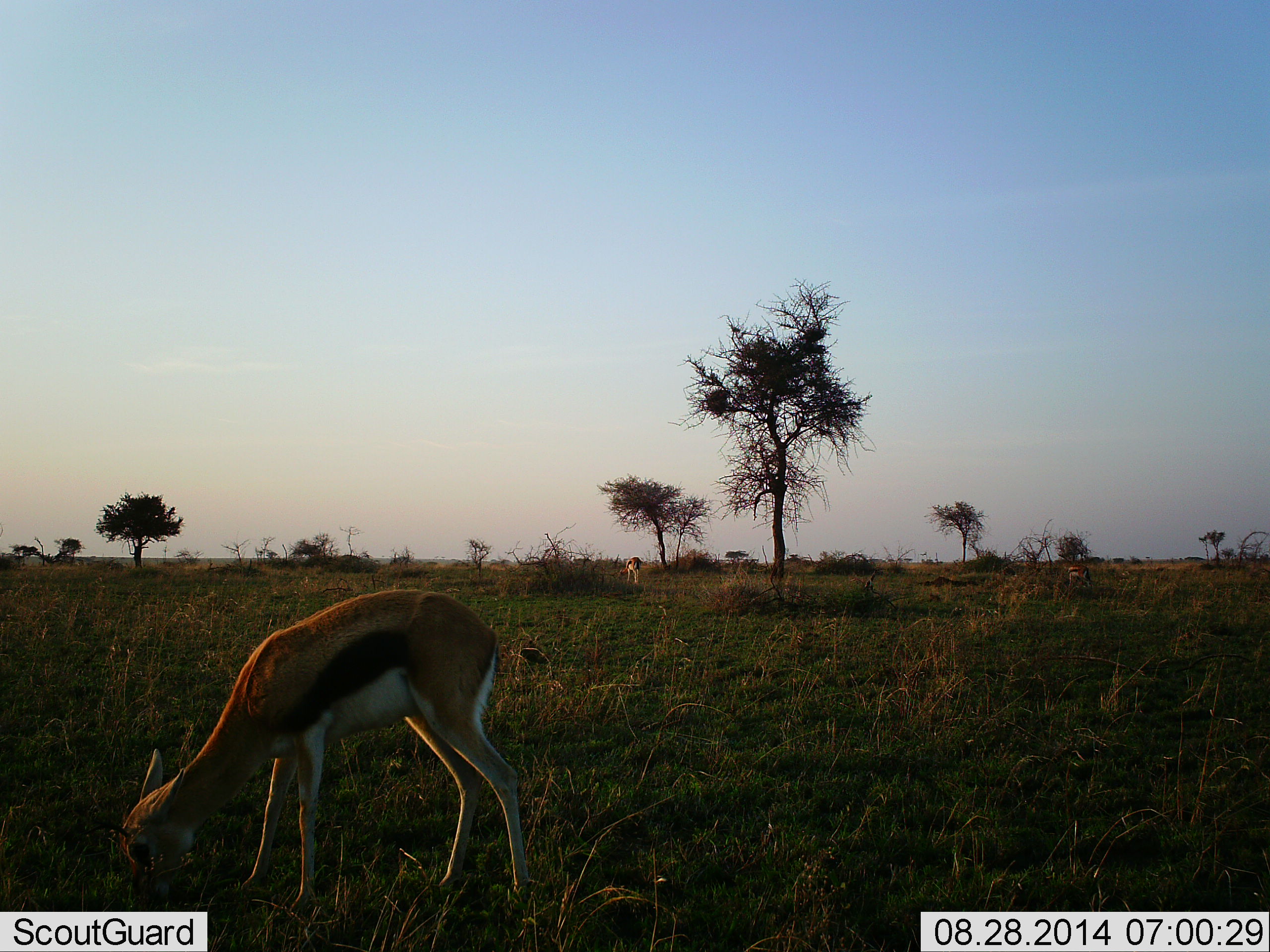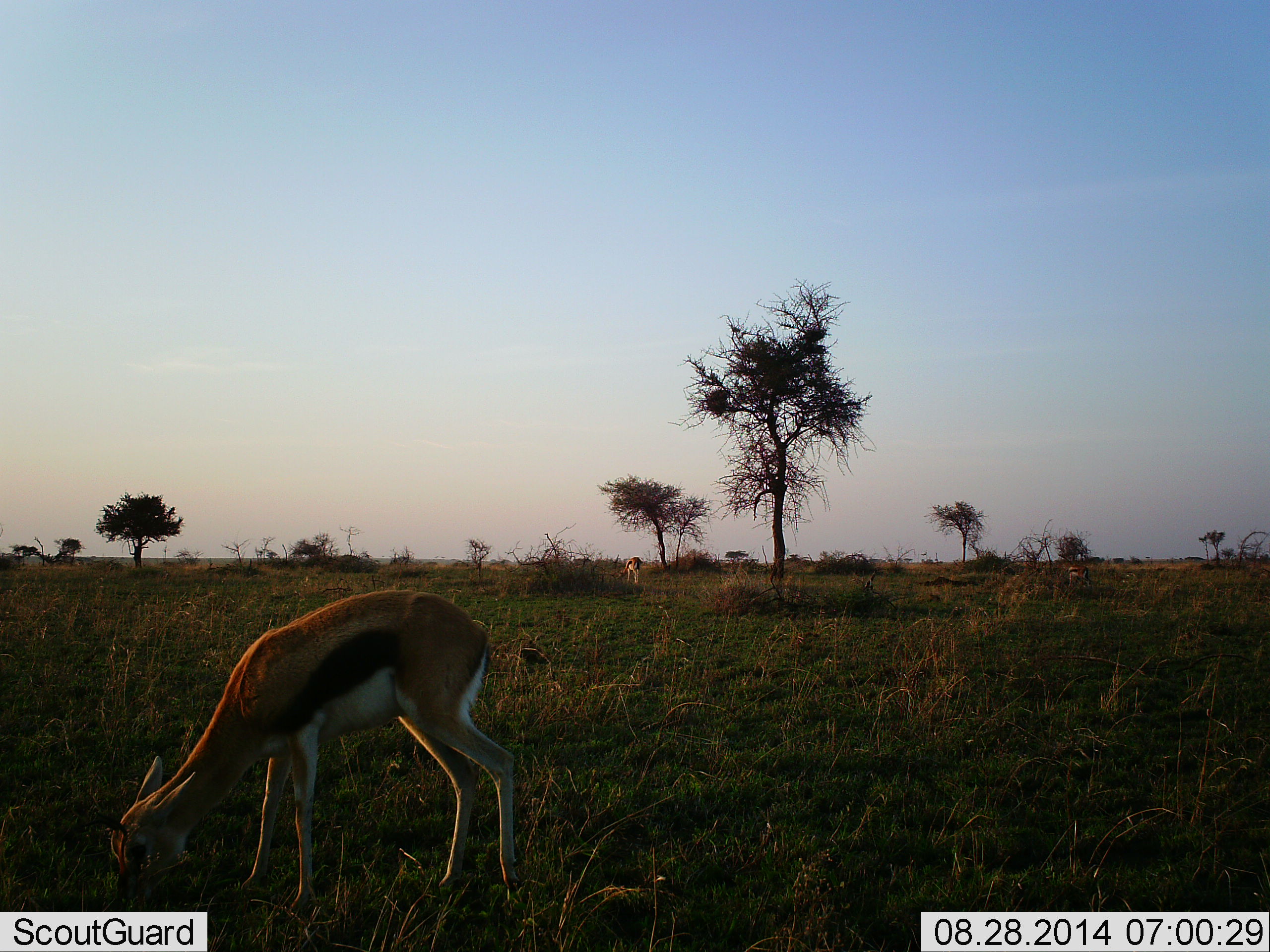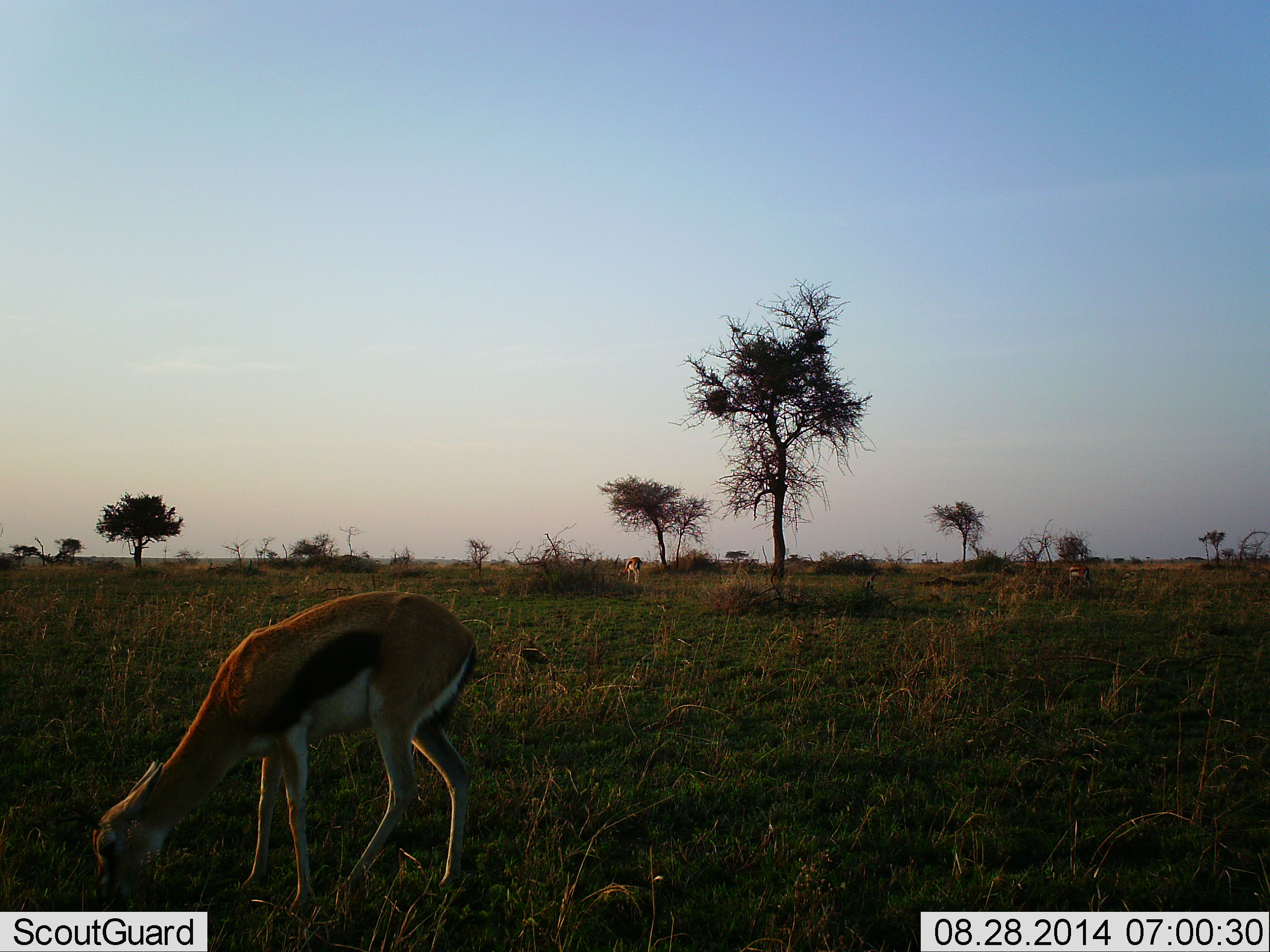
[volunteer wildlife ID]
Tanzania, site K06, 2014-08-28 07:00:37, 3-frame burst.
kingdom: Animalia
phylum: Chordata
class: Mammalia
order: Artiodactyla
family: Bovidae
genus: Eudorcas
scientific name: Eudorcas thomsonii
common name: thomson's gazelle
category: gazellethomsons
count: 2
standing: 40%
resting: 0%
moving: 0%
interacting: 0%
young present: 0%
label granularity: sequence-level